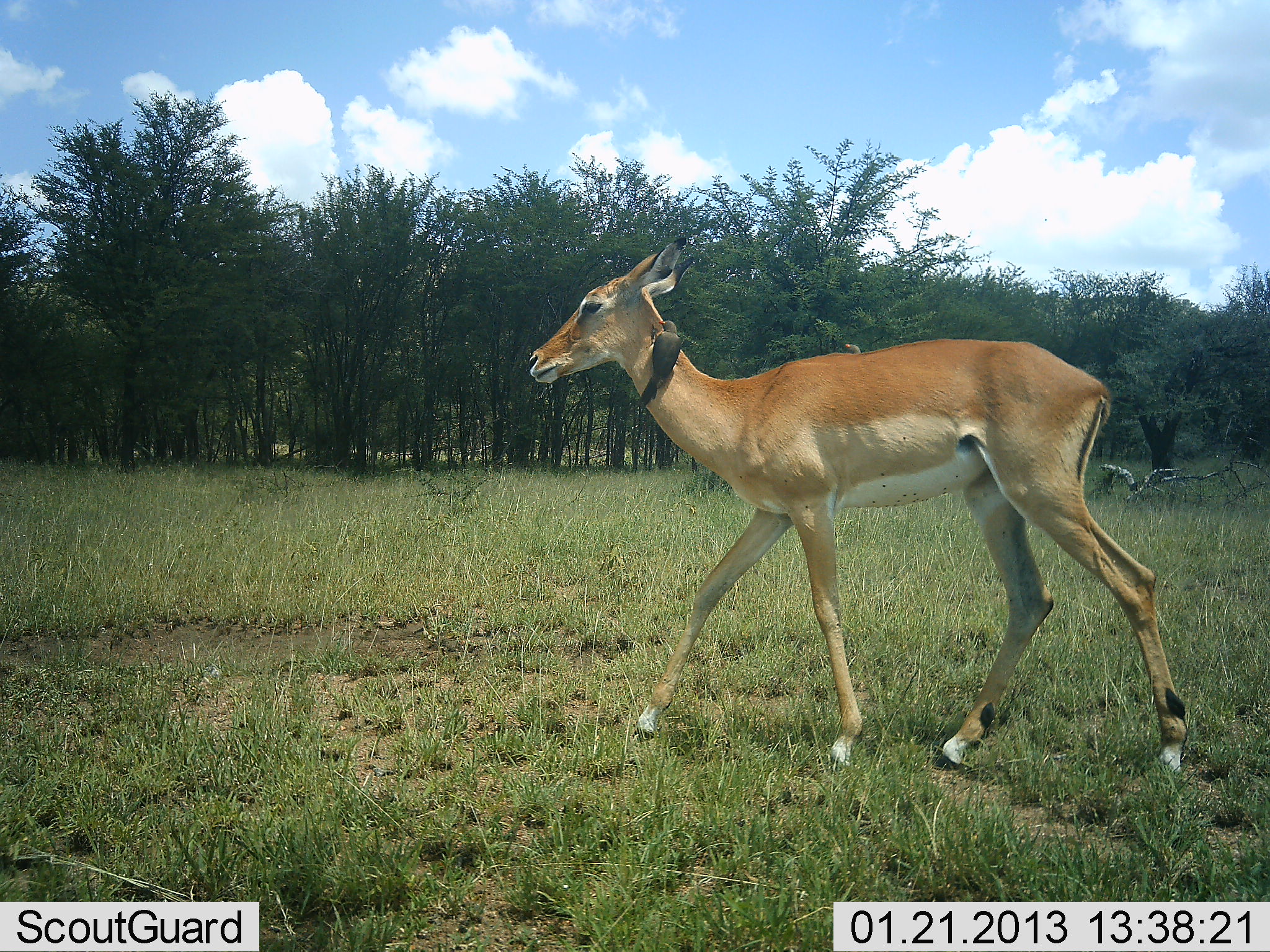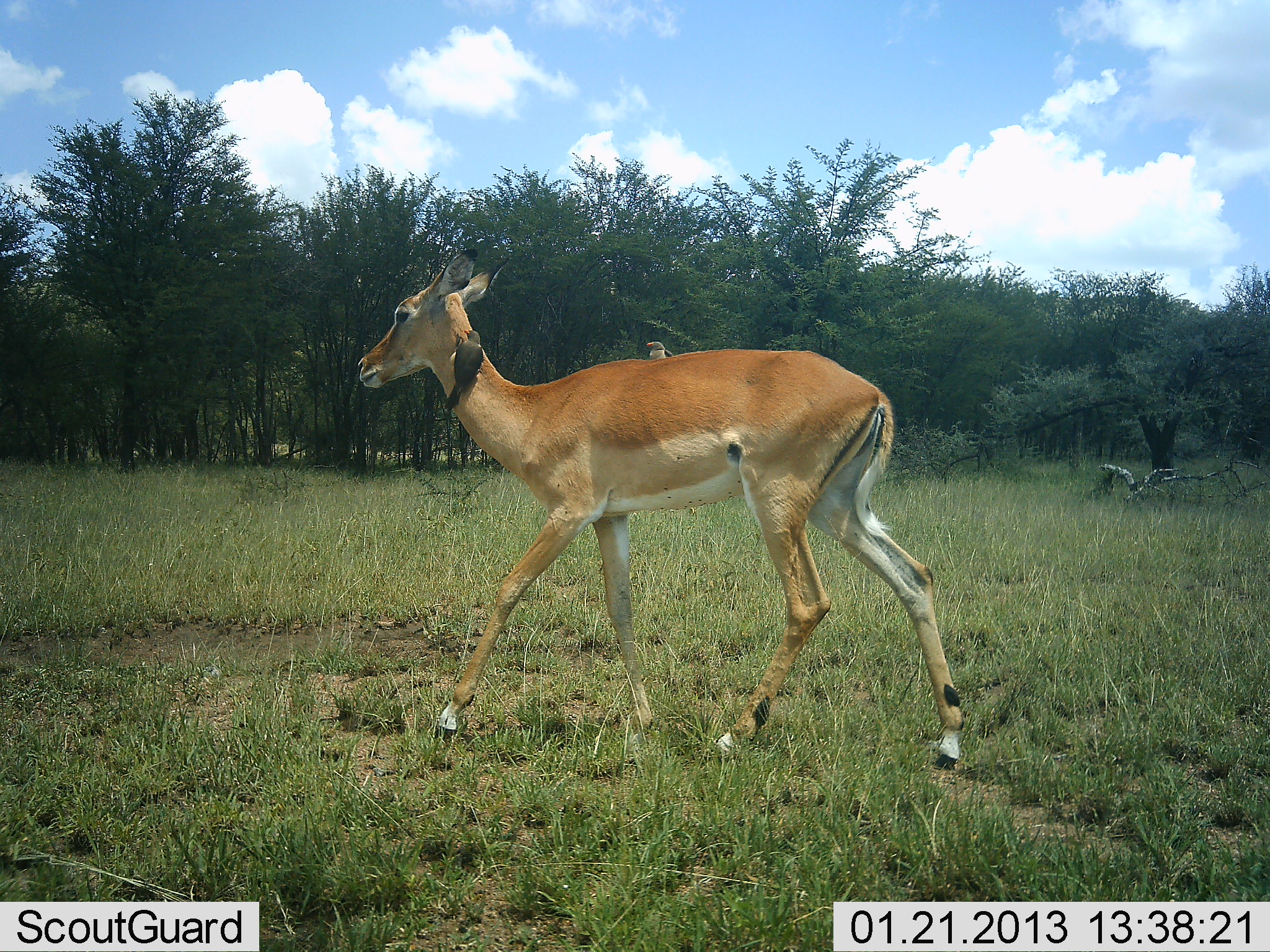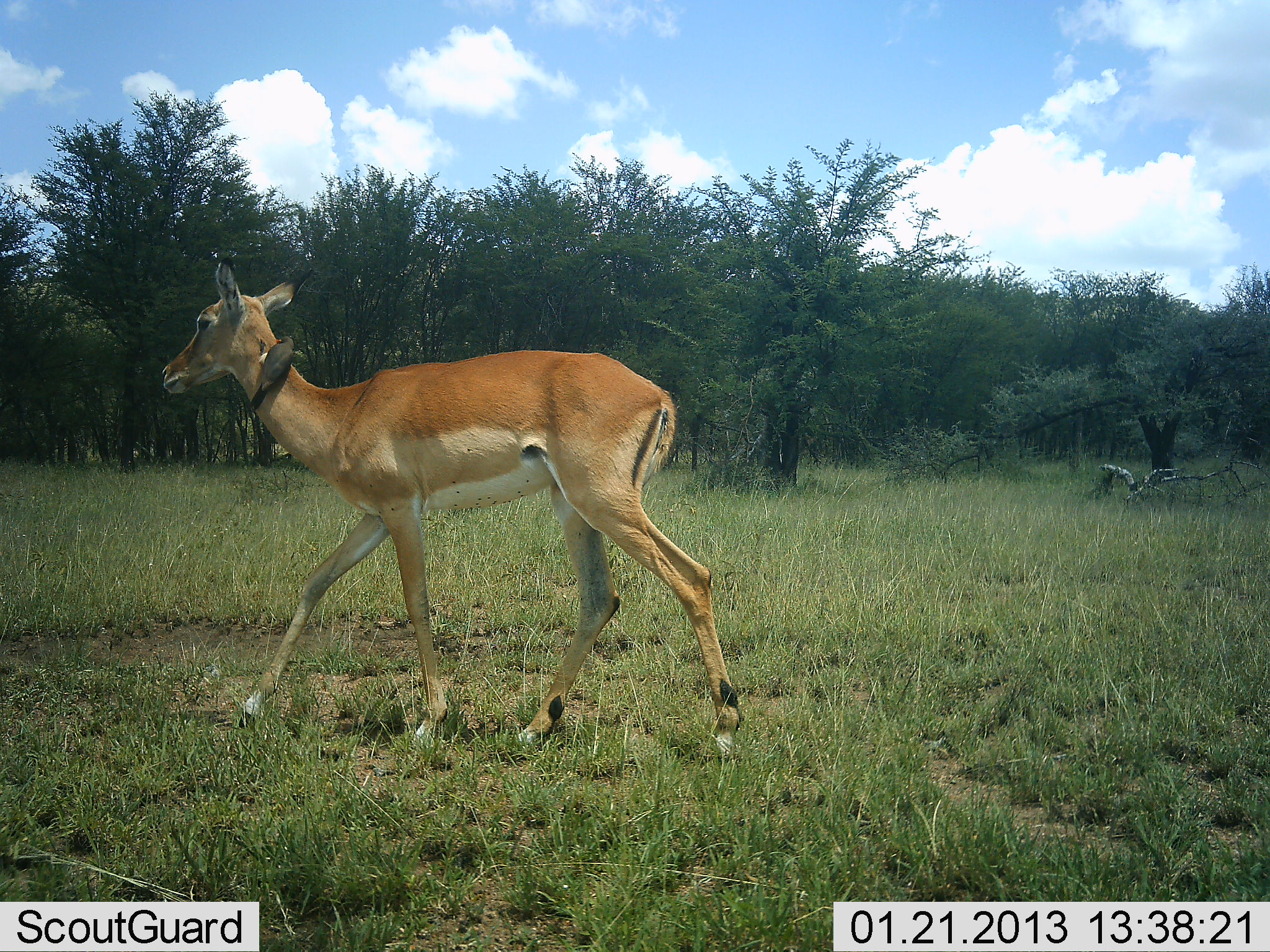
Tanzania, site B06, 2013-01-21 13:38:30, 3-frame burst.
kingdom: Animalia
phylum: Chordata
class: Mammalia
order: Artiodactyla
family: Bovidae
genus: Aepyceros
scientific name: Aepyceros melampus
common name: impala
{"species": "impala (Aepyceros melampus)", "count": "1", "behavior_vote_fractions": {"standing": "0%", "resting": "0%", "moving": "100%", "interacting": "3%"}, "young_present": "0%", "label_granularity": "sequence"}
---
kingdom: Animalia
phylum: Chordata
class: Aves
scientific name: Aves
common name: bird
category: otherbird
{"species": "otherbird (bird) (Aves)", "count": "2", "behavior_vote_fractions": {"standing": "32%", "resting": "13%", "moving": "8%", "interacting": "37%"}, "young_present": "0%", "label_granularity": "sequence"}